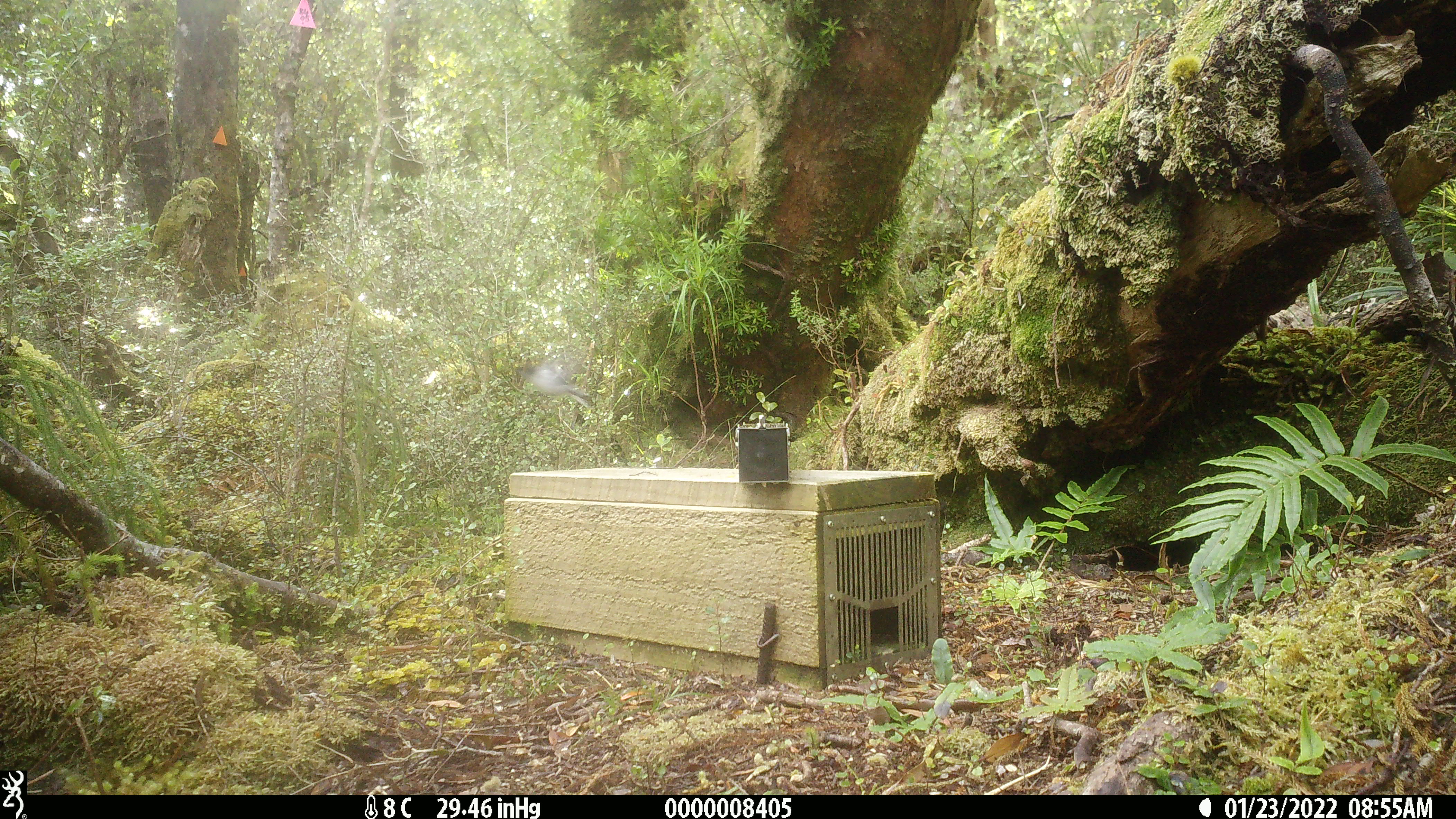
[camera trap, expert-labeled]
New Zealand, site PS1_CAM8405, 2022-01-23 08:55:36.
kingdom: Animalia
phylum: Chordata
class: Aves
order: Passeriformes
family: Petroicidae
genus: Petroica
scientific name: Petroica macrocephala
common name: tomtit